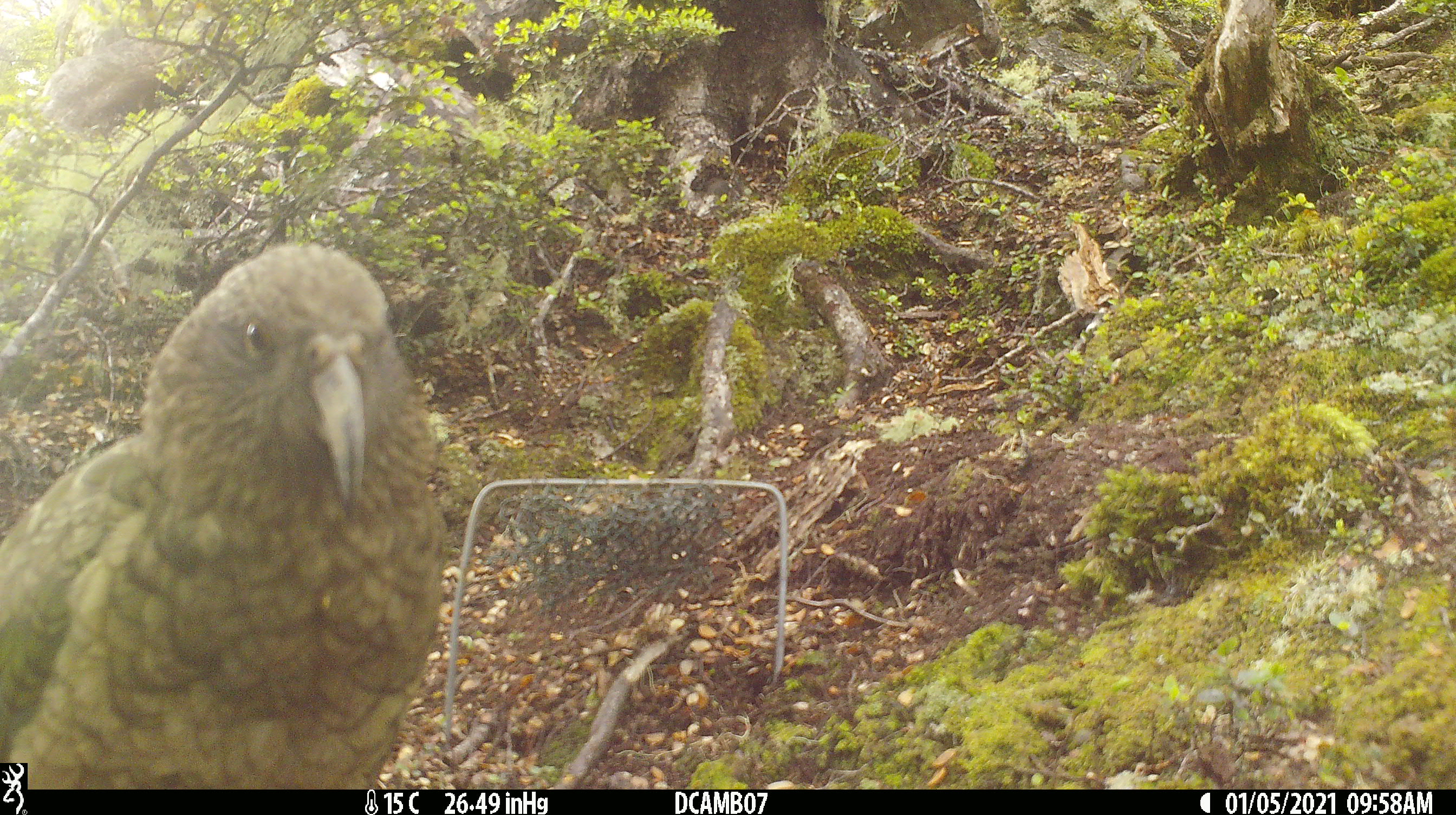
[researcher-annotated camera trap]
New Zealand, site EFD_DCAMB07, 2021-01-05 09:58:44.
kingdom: Animalia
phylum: Chordata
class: Aves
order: Psittaciformes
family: Strigopidae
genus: Nestor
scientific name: Nestor notabilis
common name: kea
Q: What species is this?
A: Kea (Nestor notabilis).